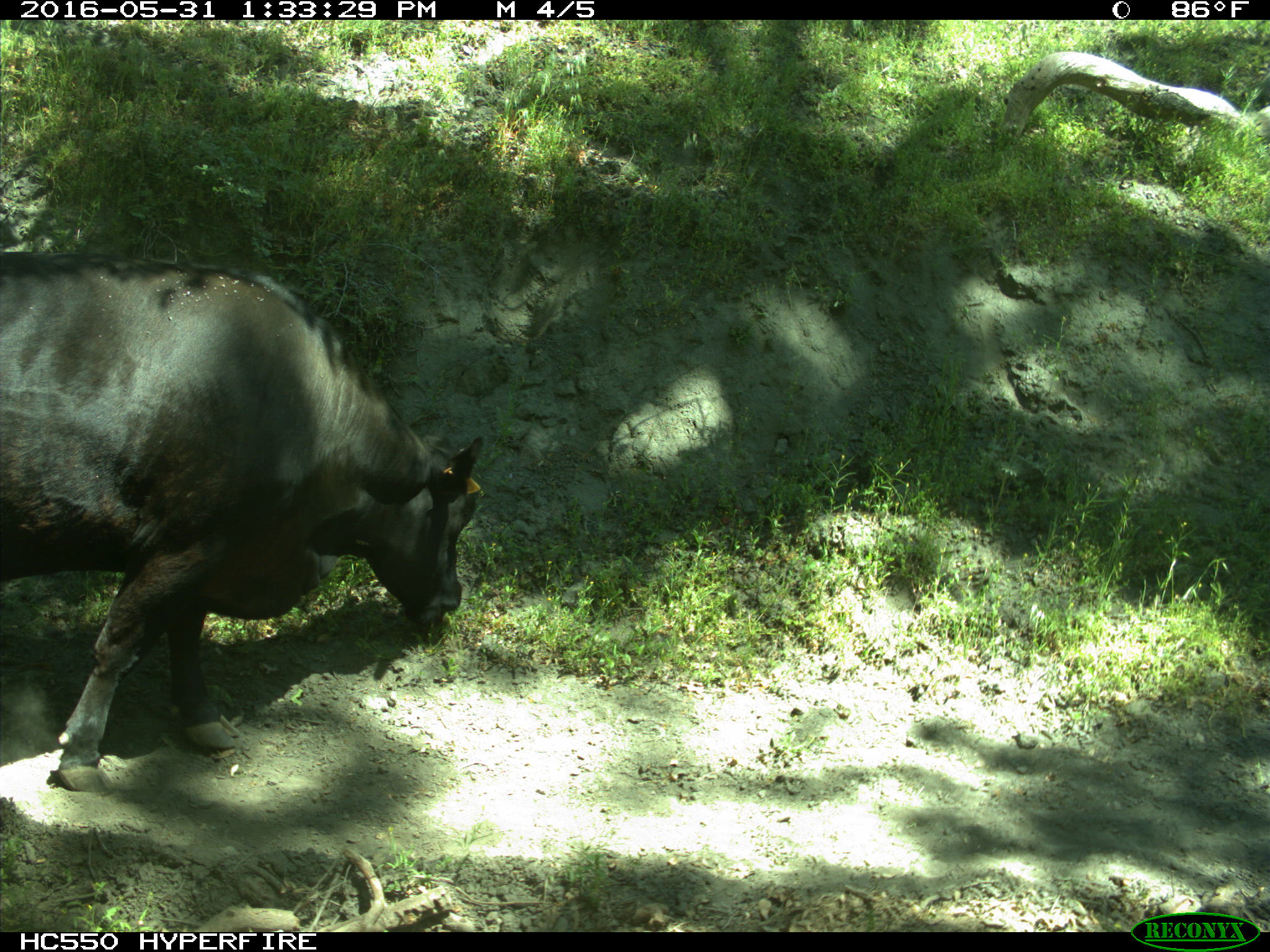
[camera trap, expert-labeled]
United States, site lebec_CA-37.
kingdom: Animalia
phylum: Chordata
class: Mammalia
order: Artiodactyla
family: Bovidae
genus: Bos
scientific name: Bos taurus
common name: domestic cow